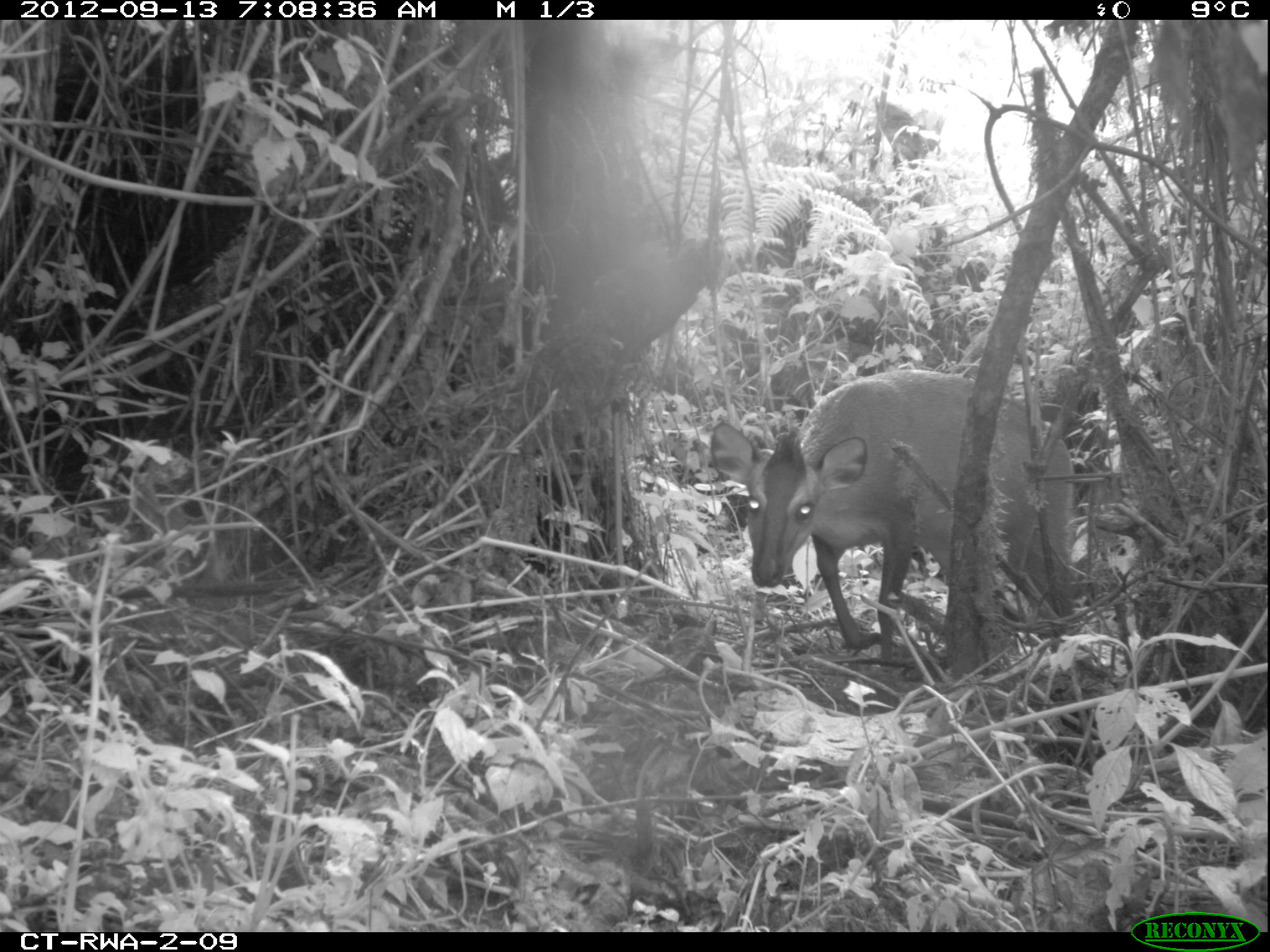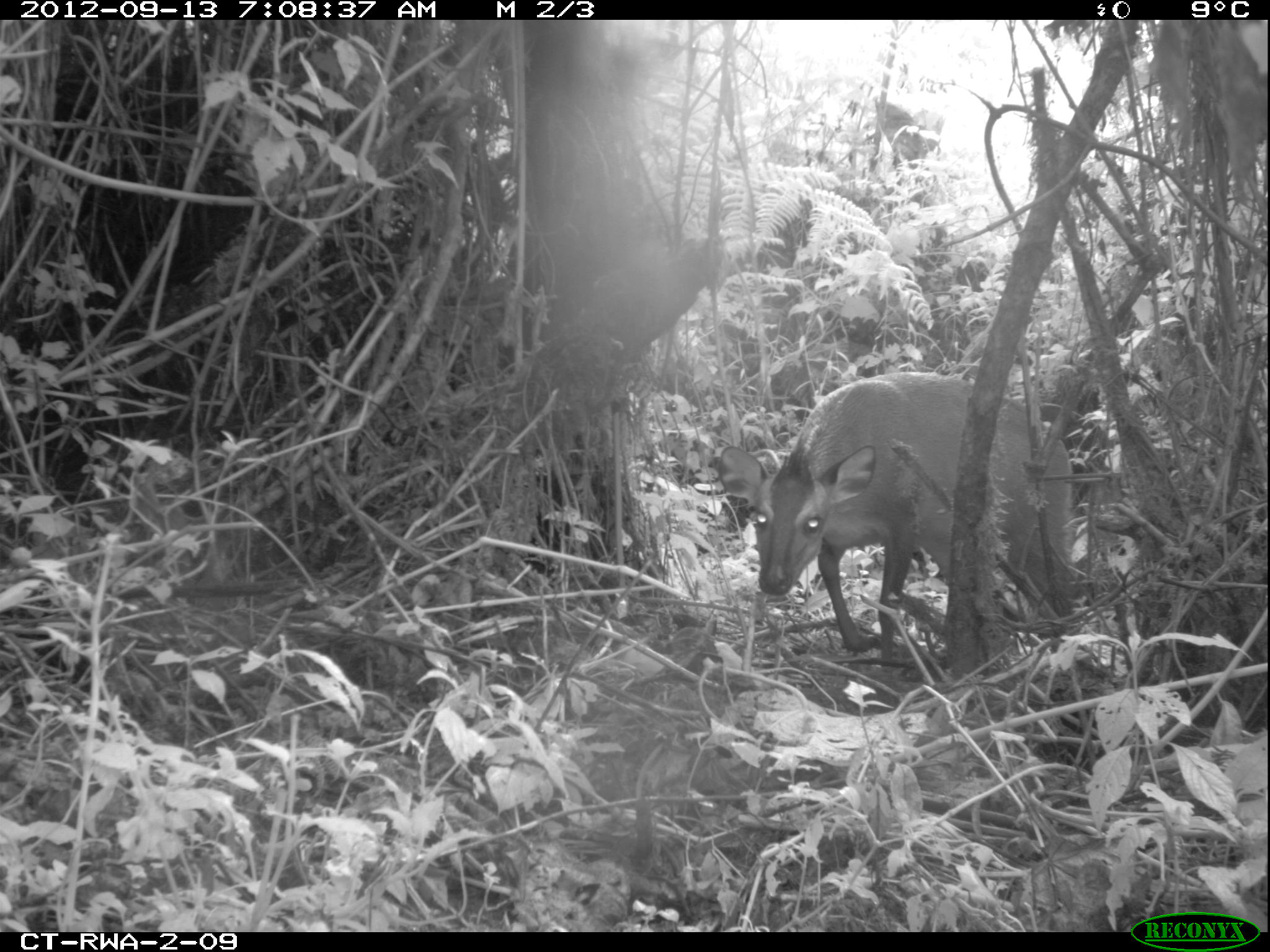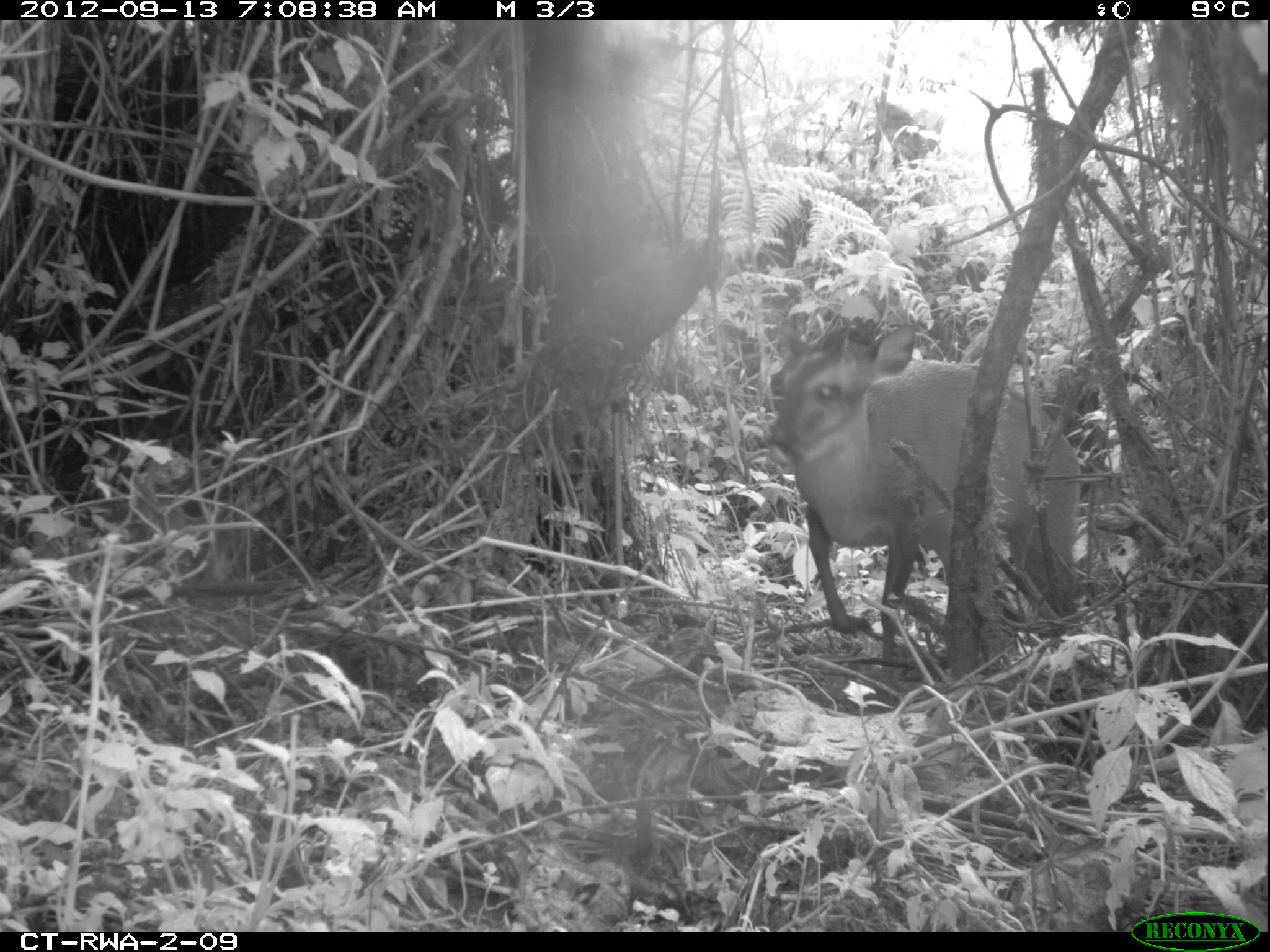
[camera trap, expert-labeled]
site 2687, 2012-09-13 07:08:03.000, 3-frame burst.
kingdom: Animalia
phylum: Chordata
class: Mammalia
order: Artiodactyla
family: Bovidae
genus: Cephalophus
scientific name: Cephalophus nigrifrons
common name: black-fronted duiker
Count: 1.